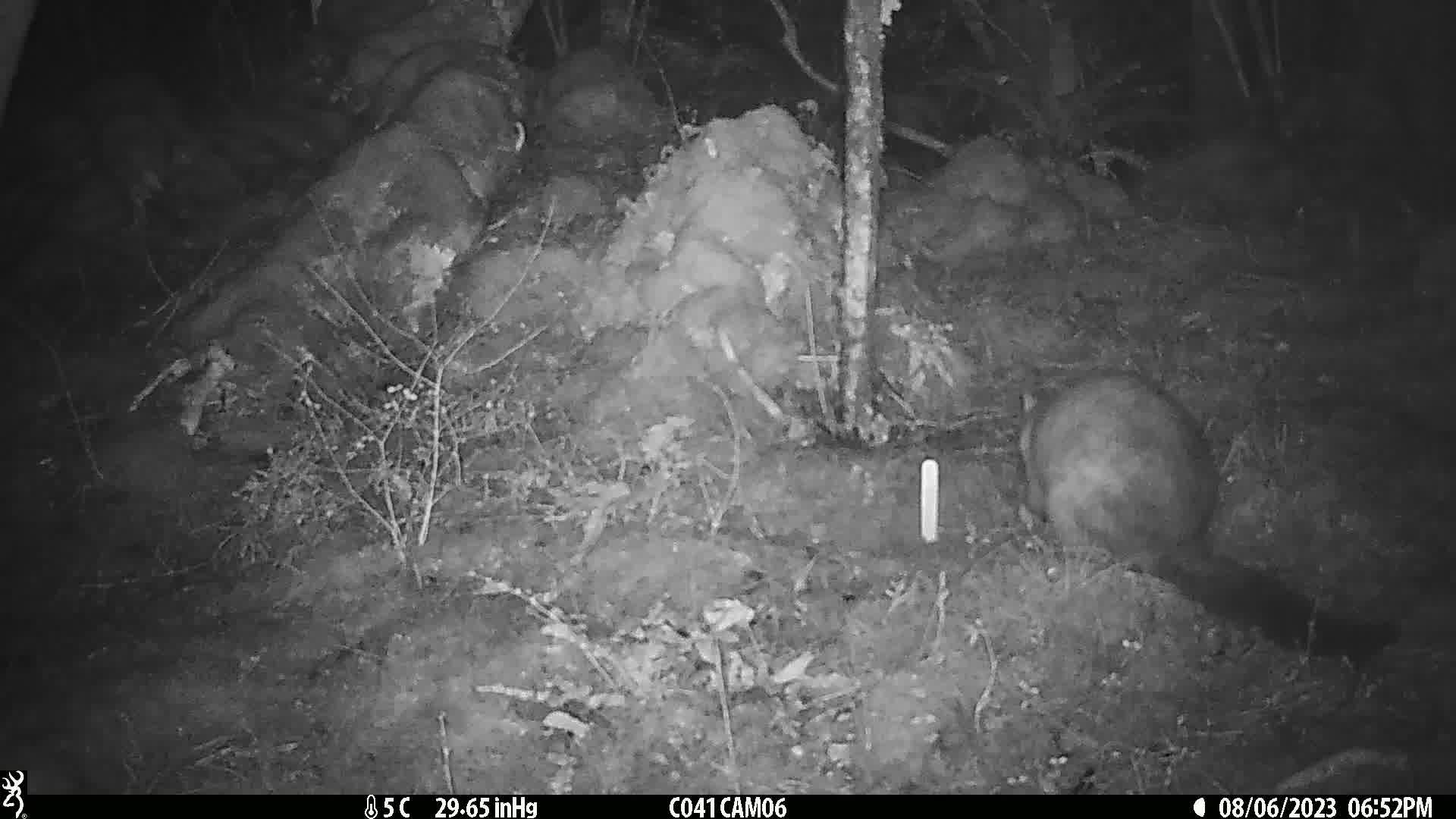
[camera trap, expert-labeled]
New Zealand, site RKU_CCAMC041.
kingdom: Animalia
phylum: Chordata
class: Mammalia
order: Diprotodontia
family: Phalangeridae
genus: Trichosurus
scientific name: Trichosurus vulpecula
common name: common brushtail possum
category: possum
Possum (common brushtail possum) (Trichosurus vulpecula).